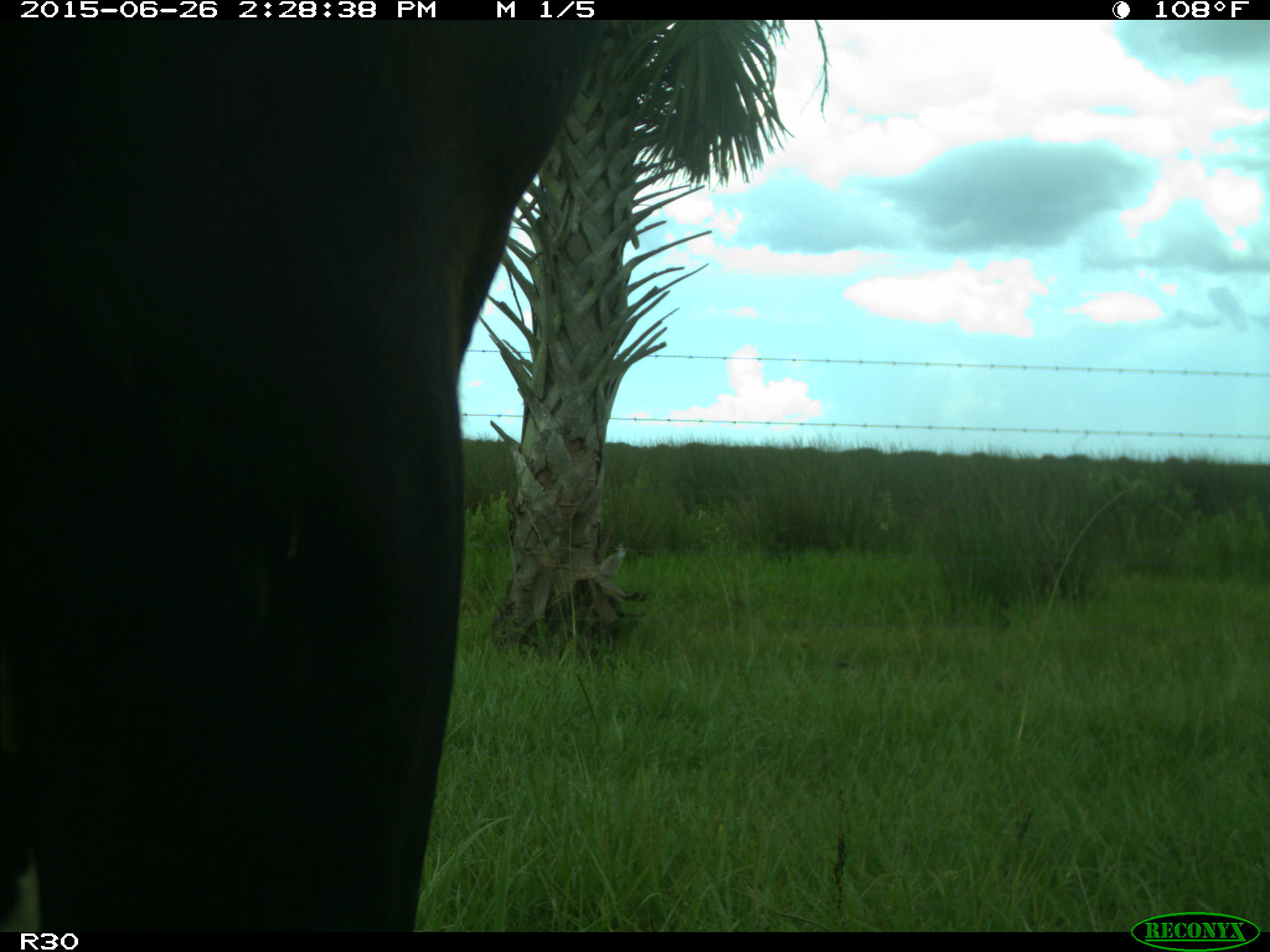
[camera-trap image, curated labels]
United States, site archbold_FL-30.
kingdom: Animalia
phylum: Chordata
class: Mammalia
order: Artiodactyla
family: Bovidae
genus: Bos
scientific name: Bos taurus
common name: domestic cow